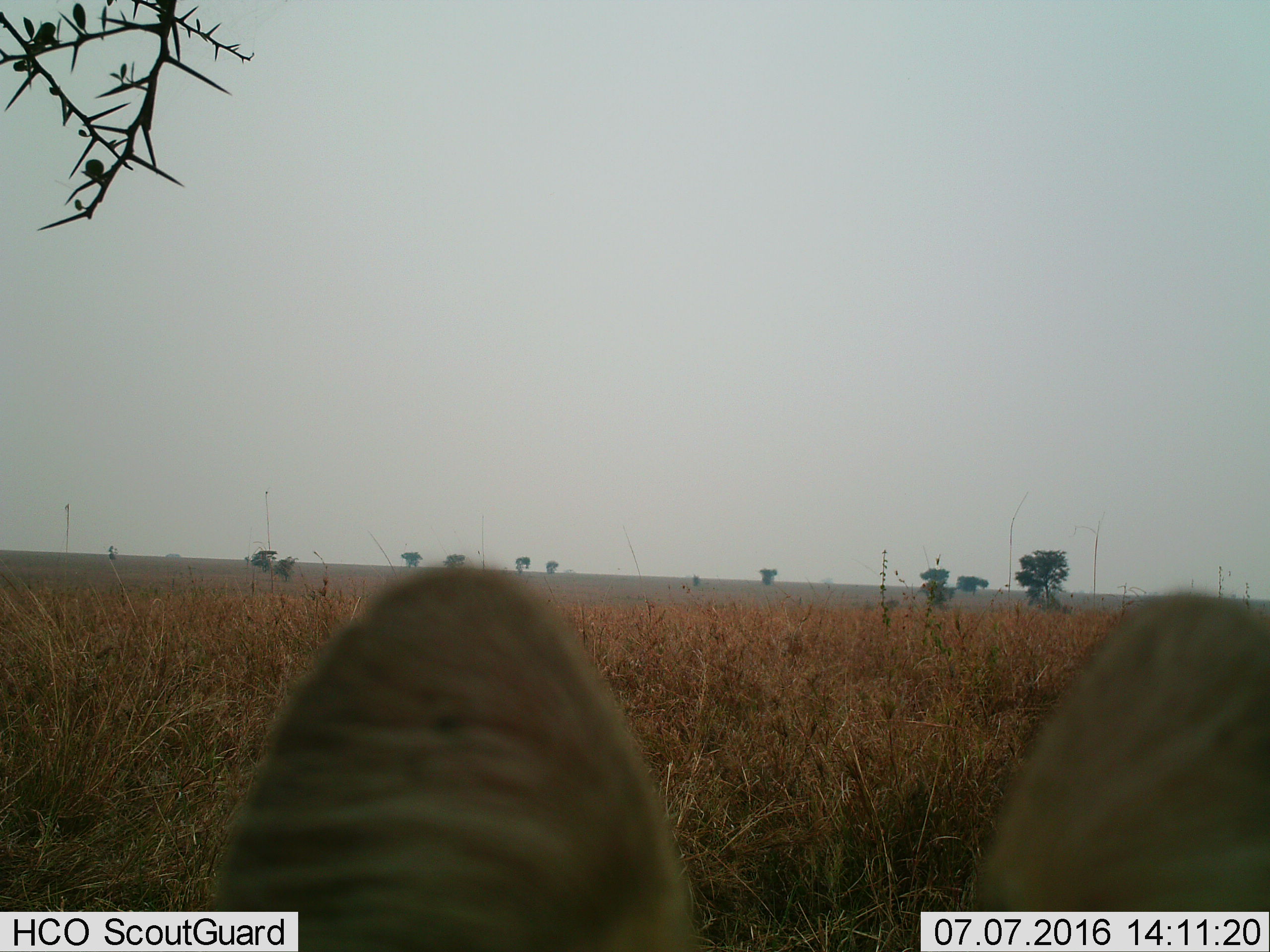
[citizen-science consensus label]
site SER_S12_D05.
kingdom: Animalia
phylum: Chordata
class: Mammalia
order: Carnivora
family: Felidae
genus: Leptailurus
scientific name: Leptailurus serval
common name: serval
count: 1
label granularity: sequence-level